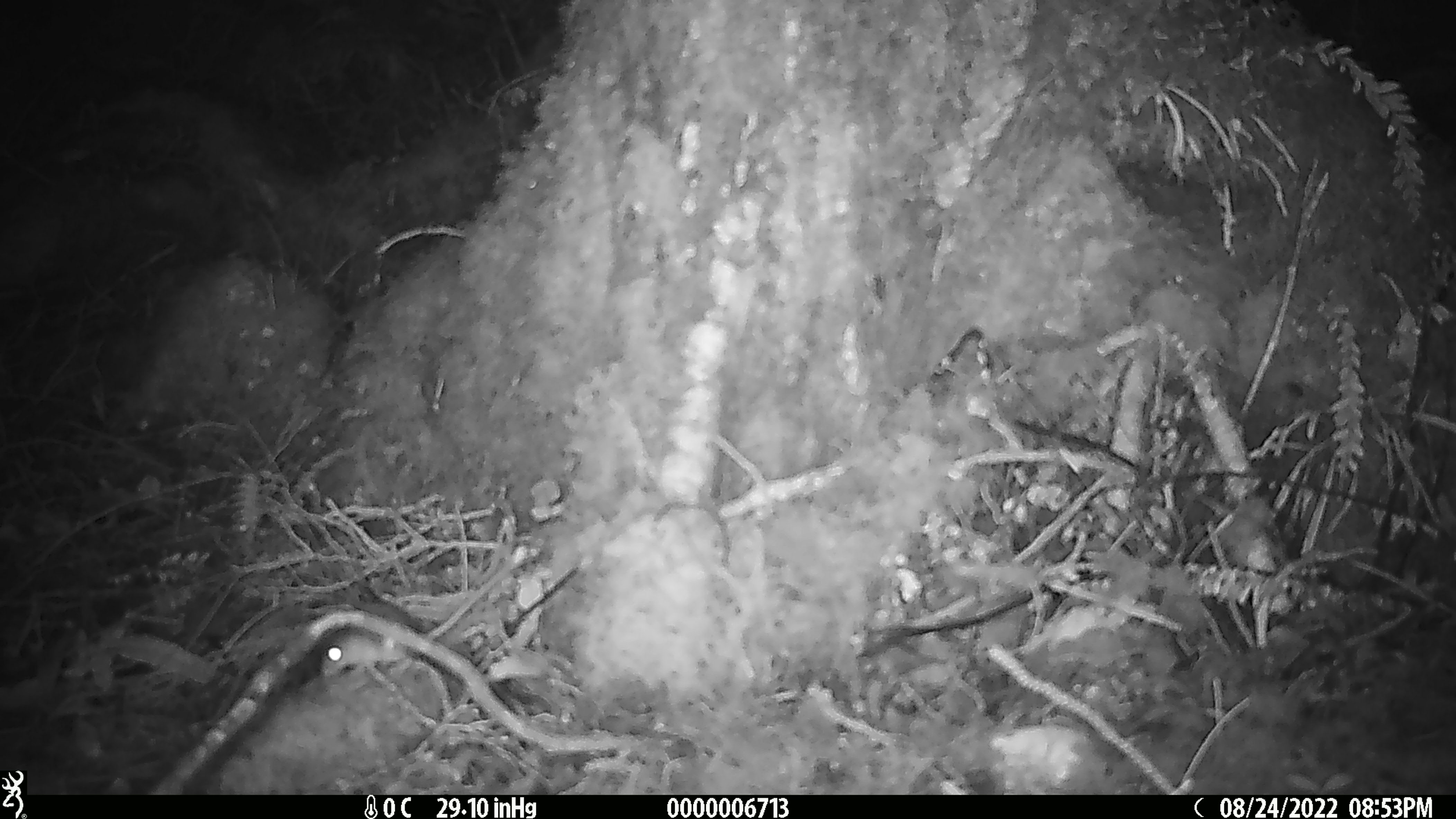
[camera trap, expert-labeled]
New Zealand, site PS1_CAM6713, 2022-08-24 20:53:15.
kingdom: Animalia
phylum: Chordata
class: Mammalia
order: Rodentia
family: Muridae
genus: Mus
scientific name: Mus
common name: mouse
Mouse (Mus).